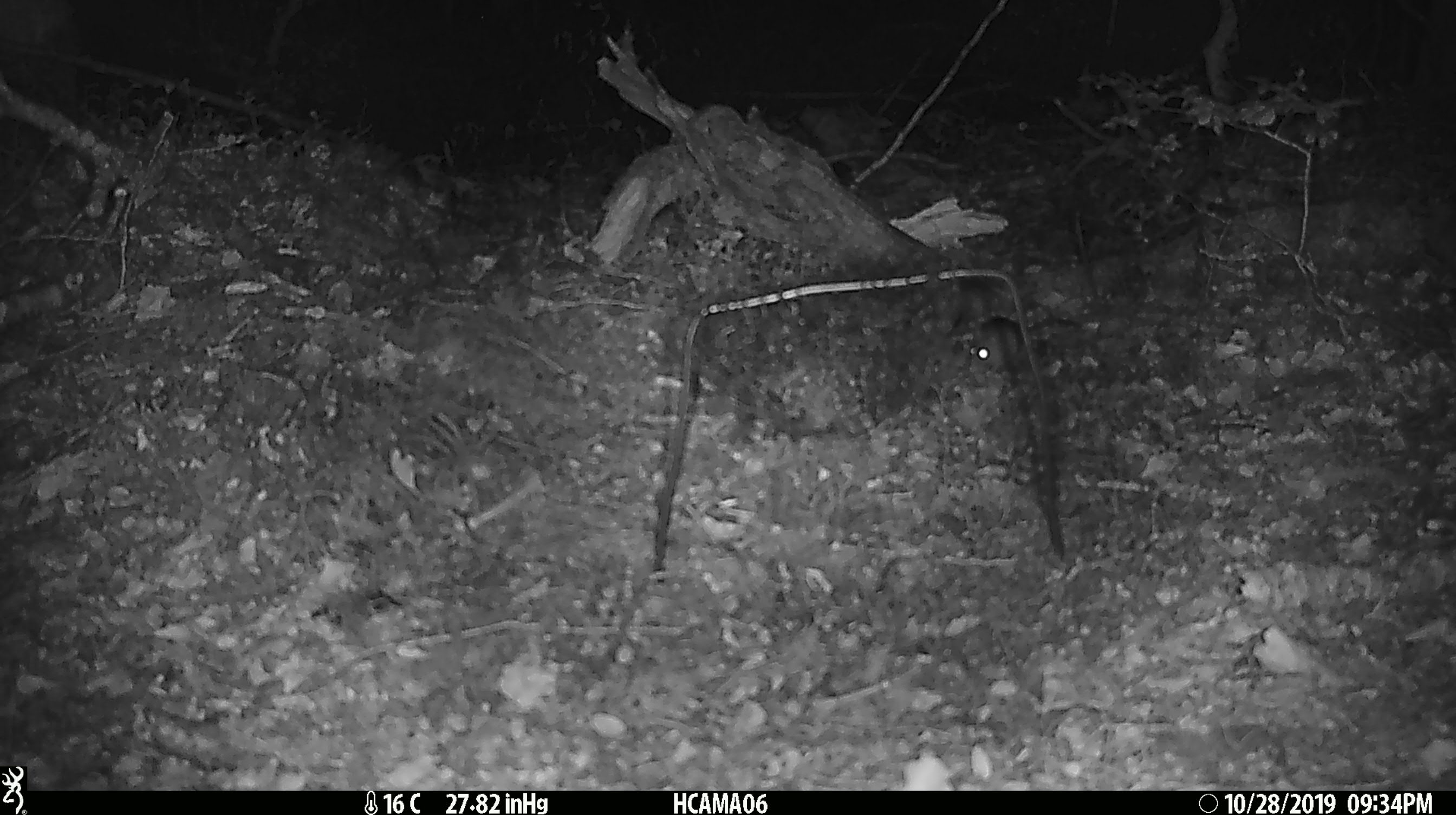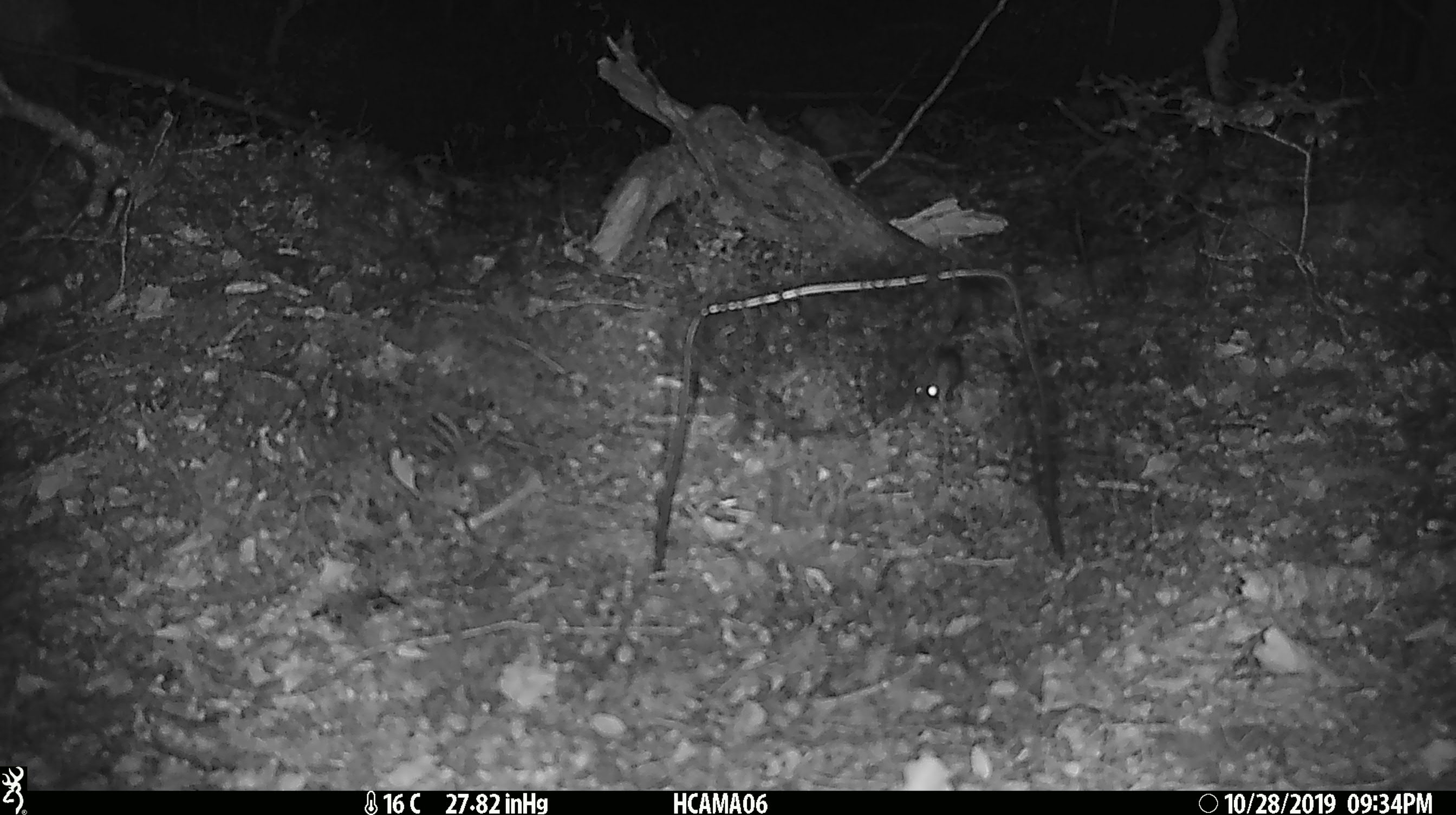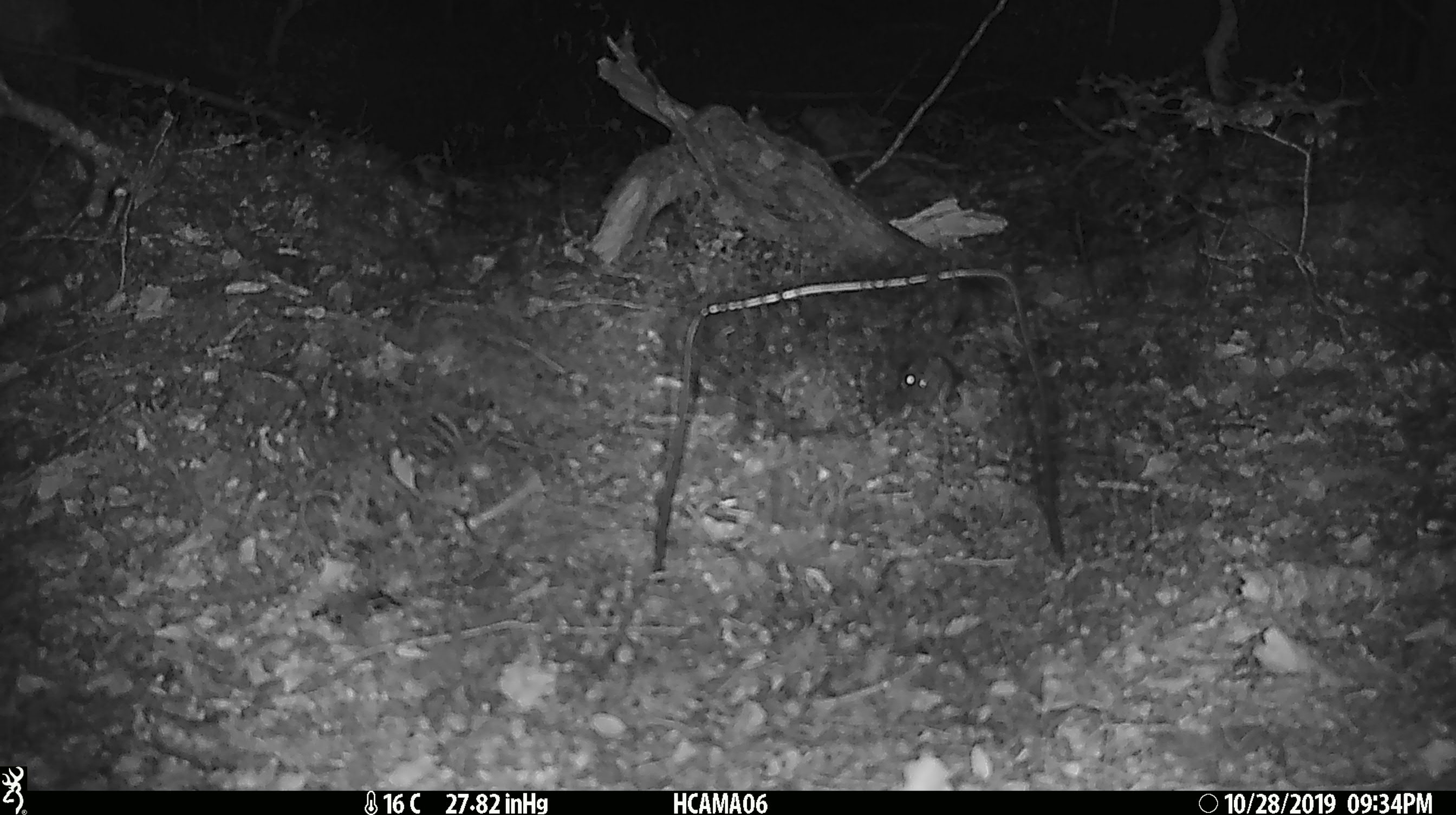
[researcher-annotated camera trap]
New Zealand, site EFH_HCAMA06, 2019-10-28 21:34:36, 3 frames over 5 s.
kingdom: Animalia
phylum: Chordata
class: Mammalia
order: Rodentia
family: Muridae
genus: Mus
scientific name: Mus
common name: mouse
Mouse (Mus).